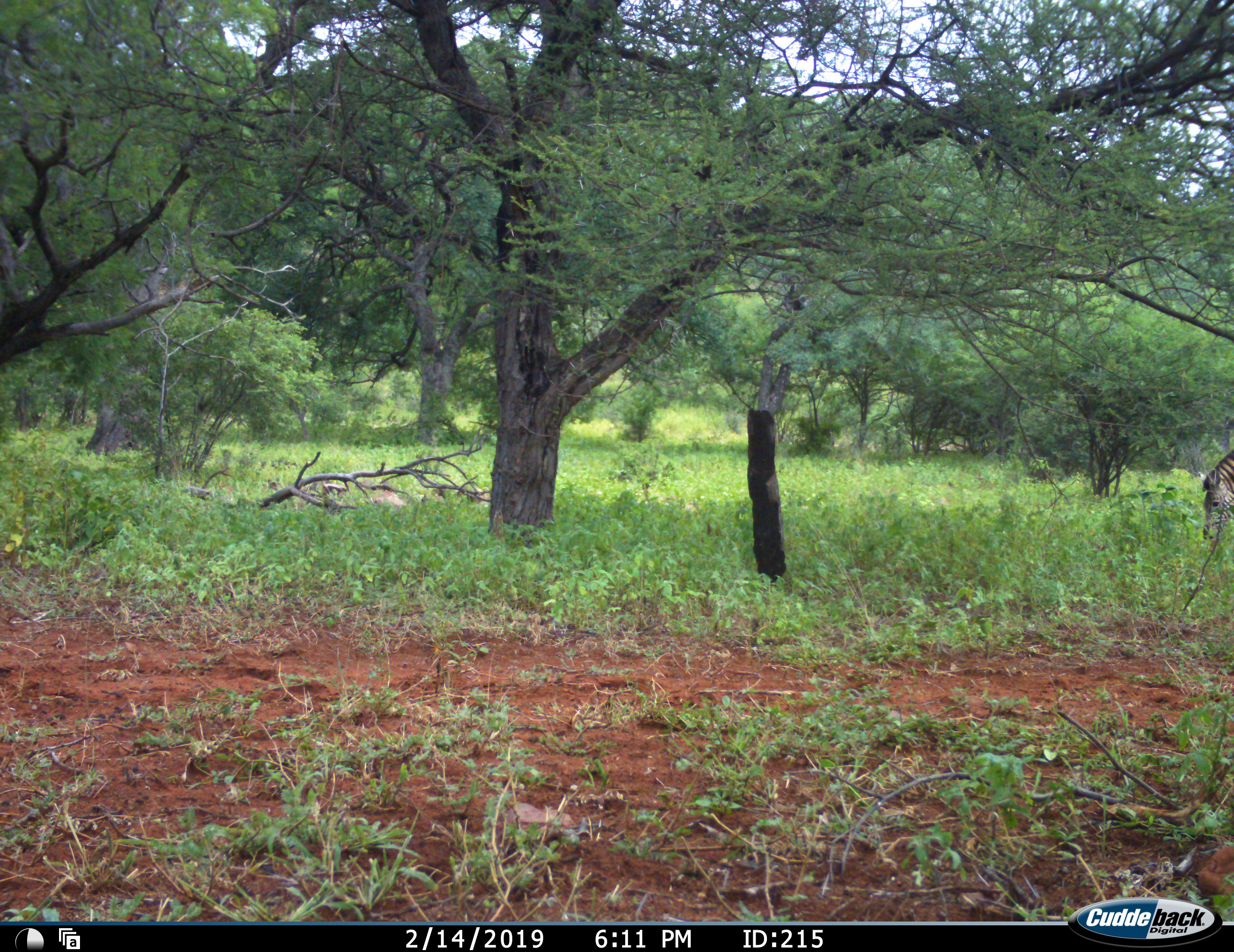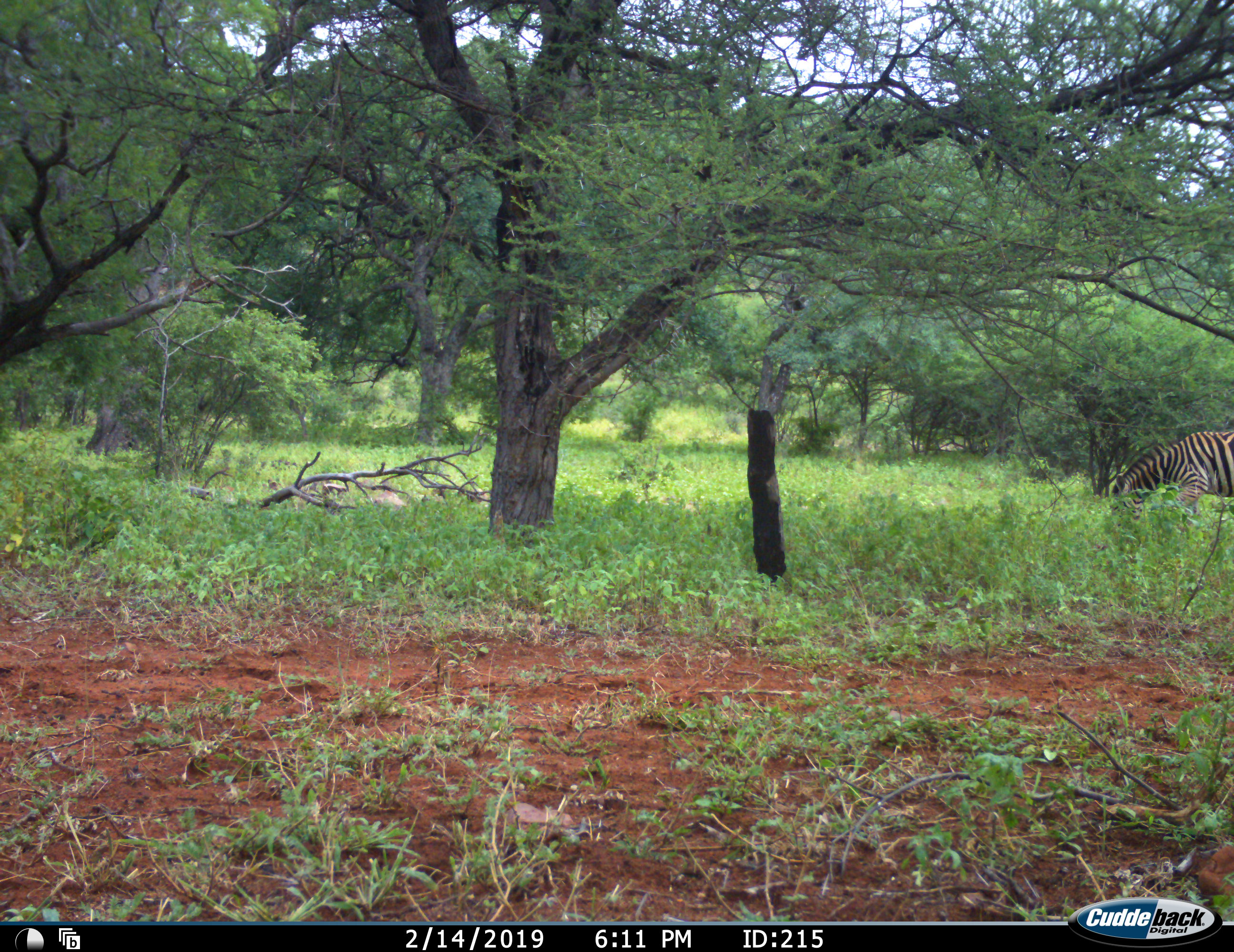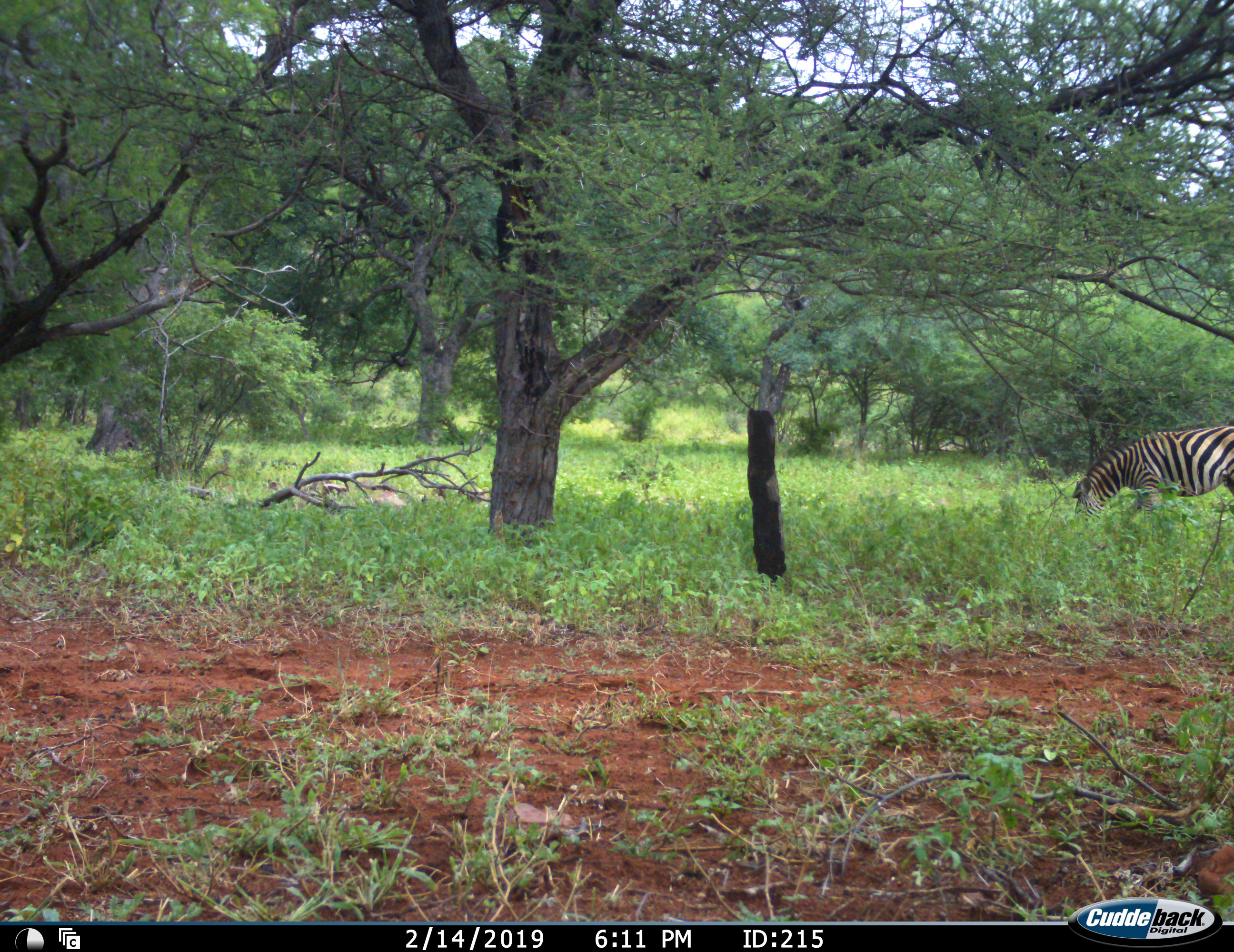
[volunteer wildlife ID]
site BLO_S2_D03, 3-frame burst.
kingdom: Animalia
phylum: Chordata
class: Mammalia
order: Perissodactyla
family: Equidae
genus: Equus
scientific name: Equus quagga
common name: plains zebra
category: zebraplains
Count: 1.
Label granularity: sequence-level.